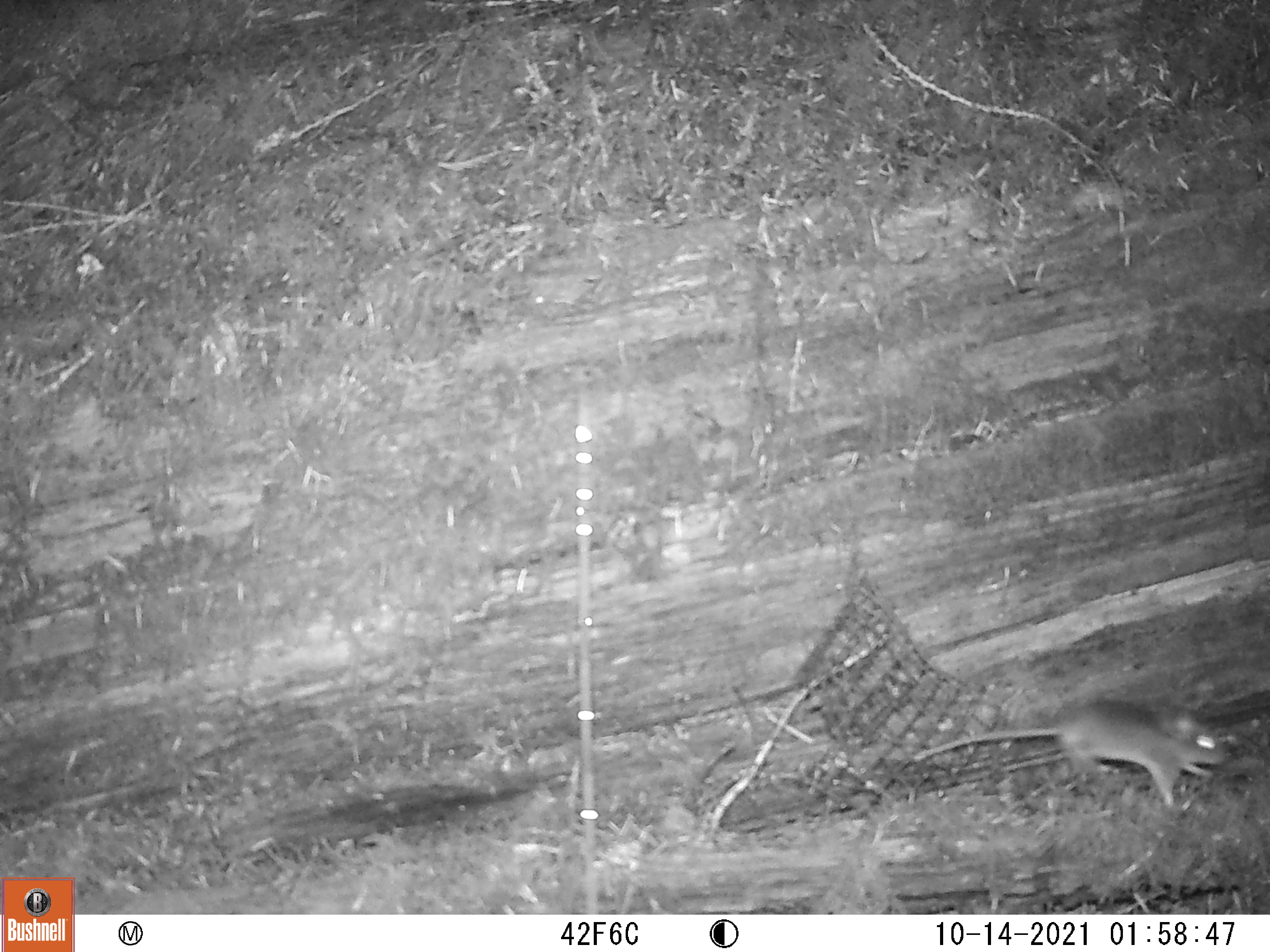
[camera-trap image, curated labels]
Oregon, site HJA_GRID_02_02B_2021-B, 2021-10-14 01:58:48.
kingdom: Animalia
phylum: Chordata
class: Mammalia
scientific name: Mammalia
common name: small mammal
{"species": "small mammal (Mammalia)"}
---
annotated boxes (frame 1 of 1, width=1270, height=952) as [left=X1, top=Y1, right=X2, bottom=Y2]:
small mammal: [left=891, top=677, right=1240, bottom=821]